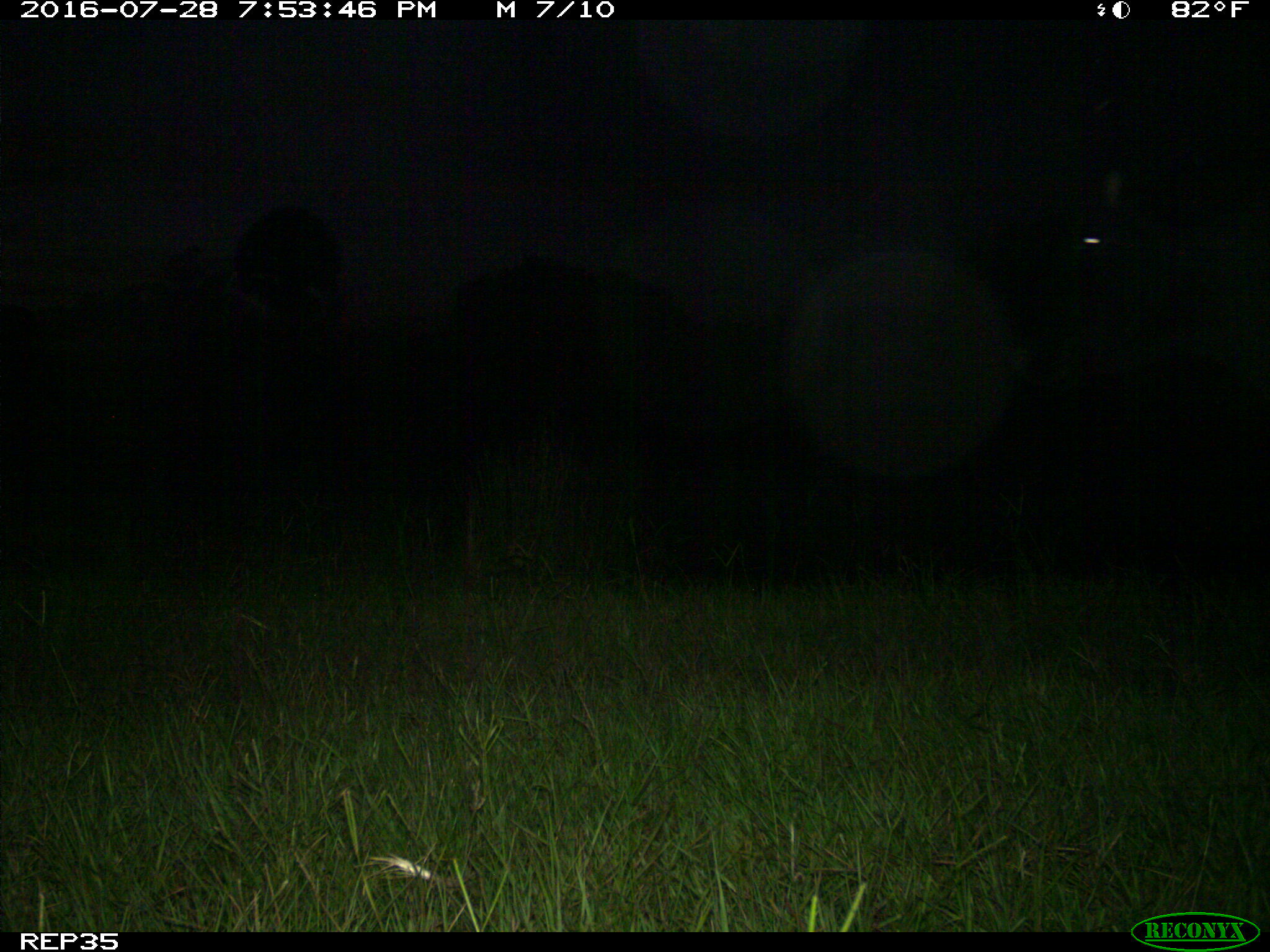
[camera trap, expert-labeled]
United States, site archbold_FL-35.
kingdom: Animalia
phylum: Chordata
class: Mammalia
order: Artiodactyla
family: Bovidae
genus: Bos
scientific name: Bos taurus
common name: domestic cow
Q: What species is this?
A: Bos taurus (domestic cow).